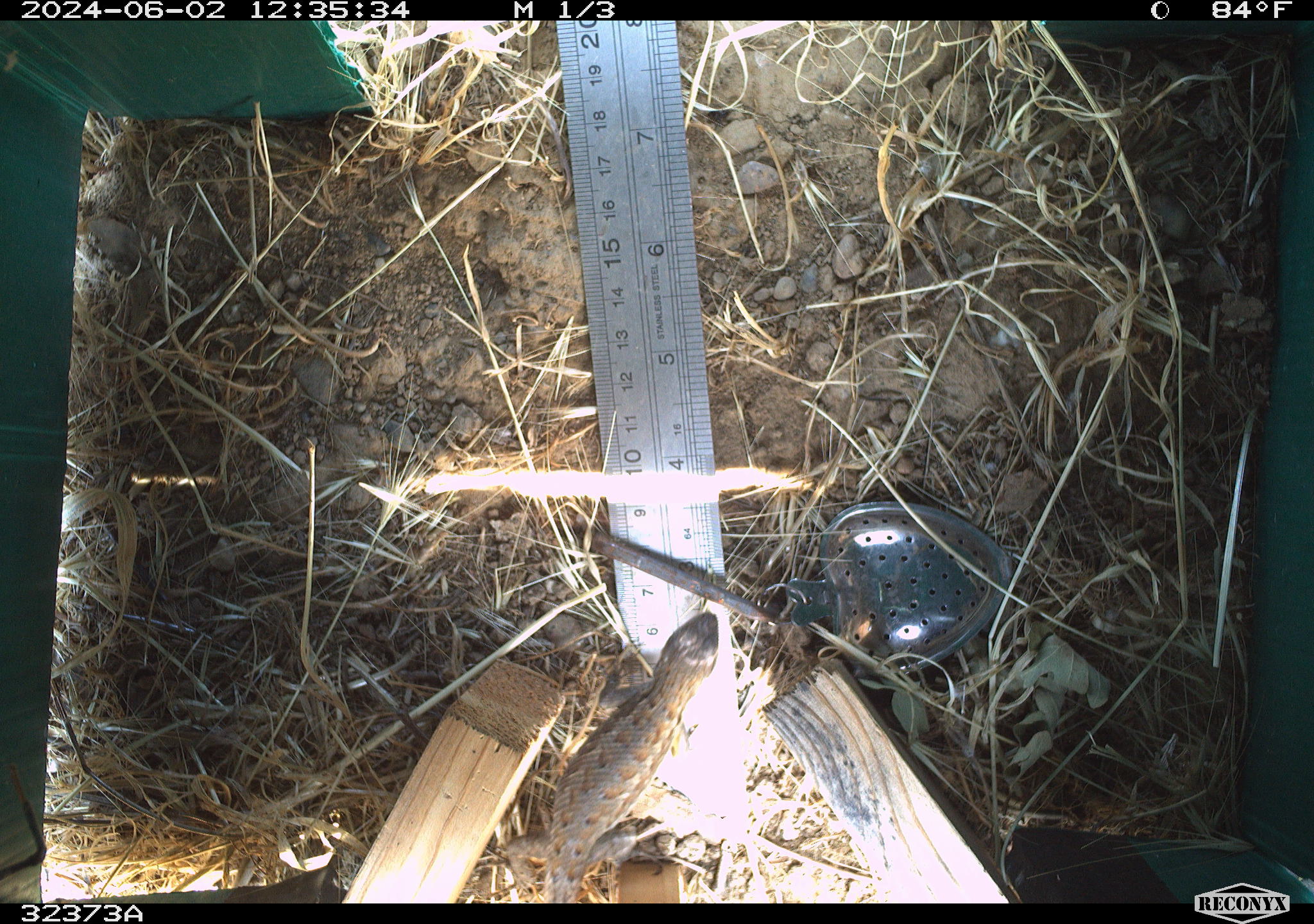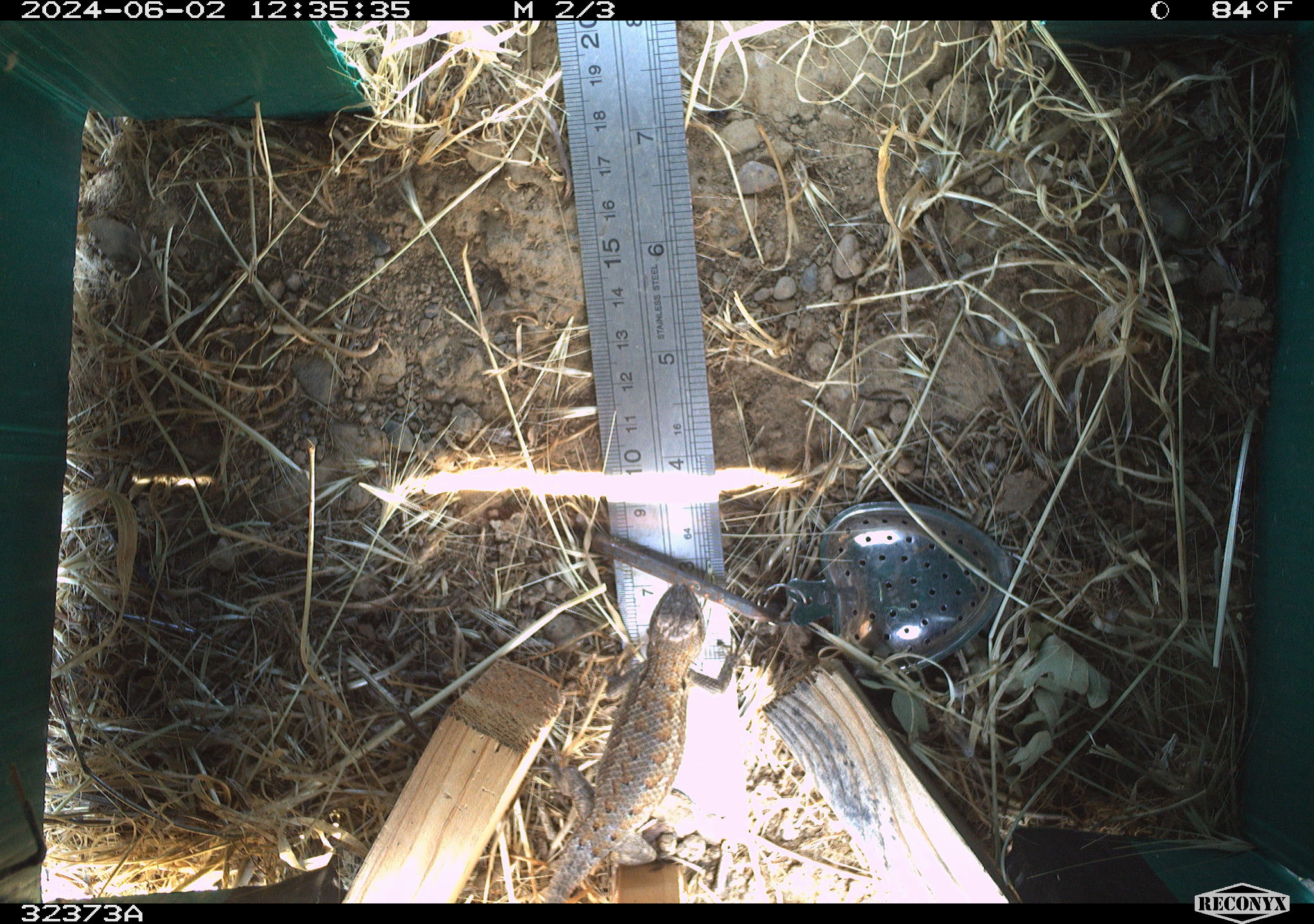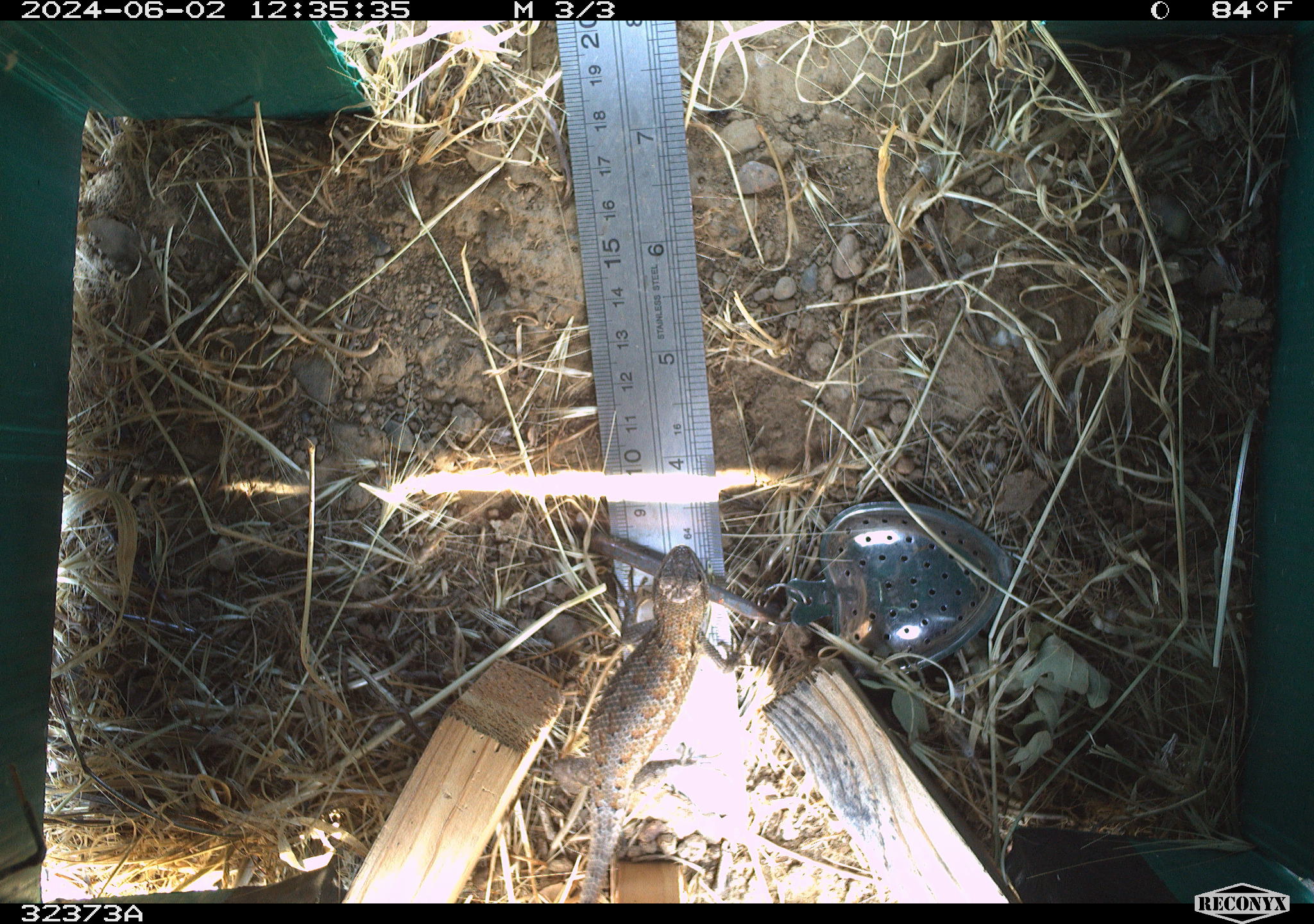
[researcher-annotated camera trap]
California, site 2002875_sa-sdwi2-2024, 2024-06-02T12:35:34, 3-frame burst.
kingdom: Animalia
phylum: Chordata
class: Reptilia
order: Squamata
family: Phrynosomatidae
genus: Sceloporus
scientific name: Sceloporus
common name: spiny lizards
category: sceloporus species